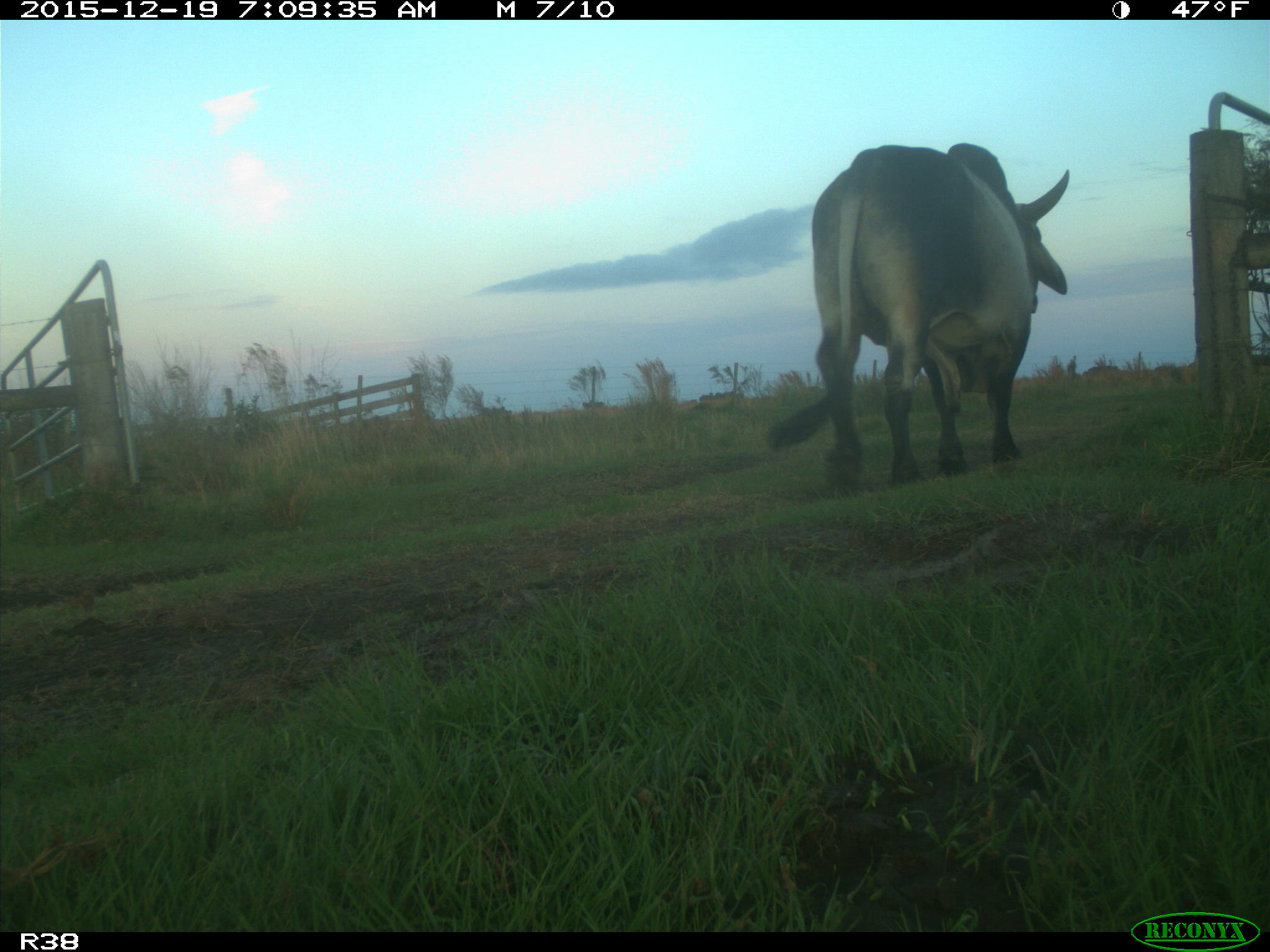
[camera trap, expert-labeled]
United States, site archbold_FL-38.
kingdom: Animalia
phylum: Chordata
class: Mammalia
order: Artiodactyla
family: Bovidae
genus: Bos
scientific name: Bos taurus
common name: domestic cow